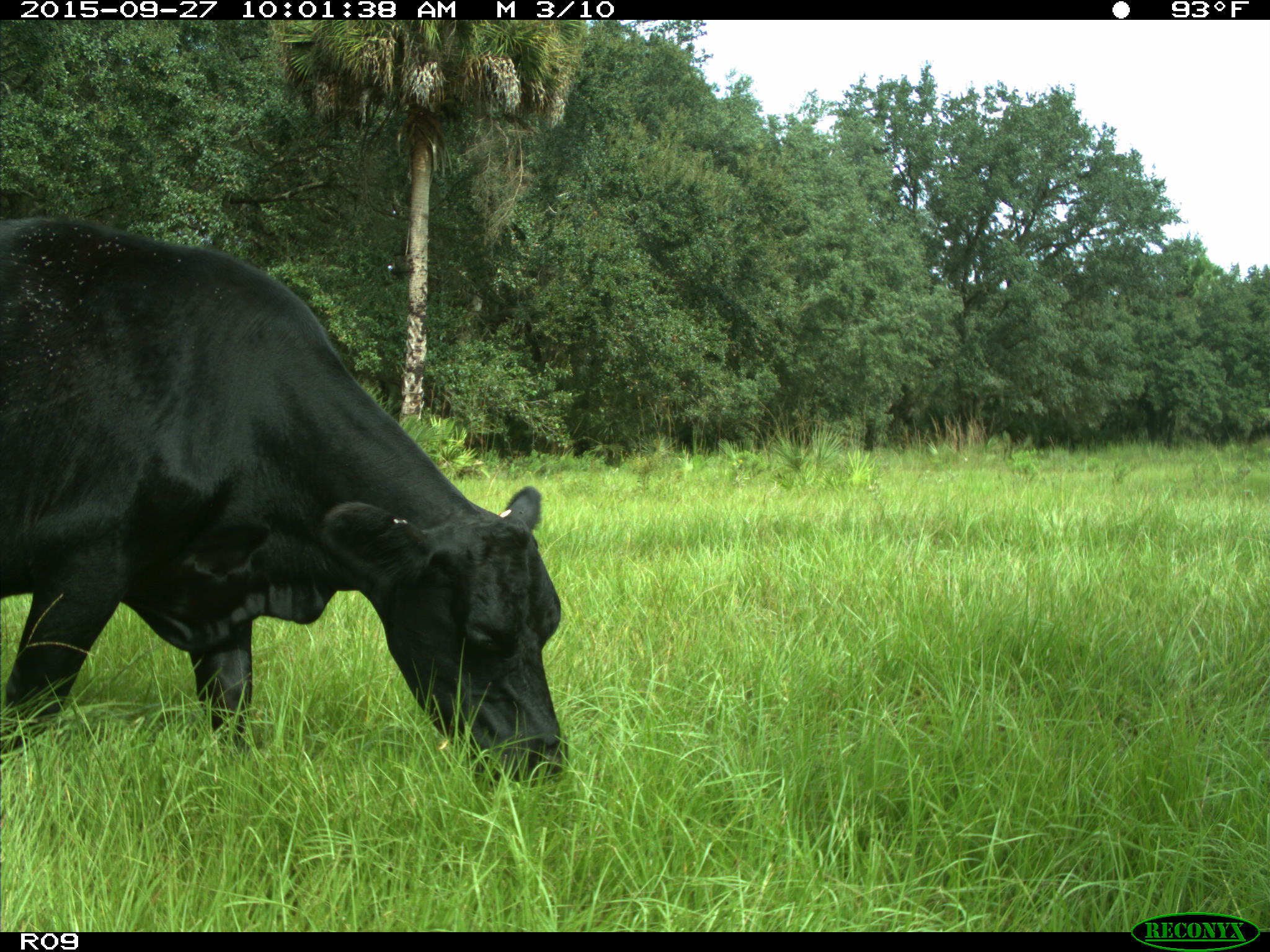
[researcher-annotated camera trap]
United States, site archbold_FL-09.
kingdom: Animalia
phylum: Chordata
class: Mammalia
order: Artiodactyla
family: Bovidae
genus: Bos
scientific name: Bos taurus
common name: domestic cow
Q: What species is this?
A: Bos taurus (domestic cow).